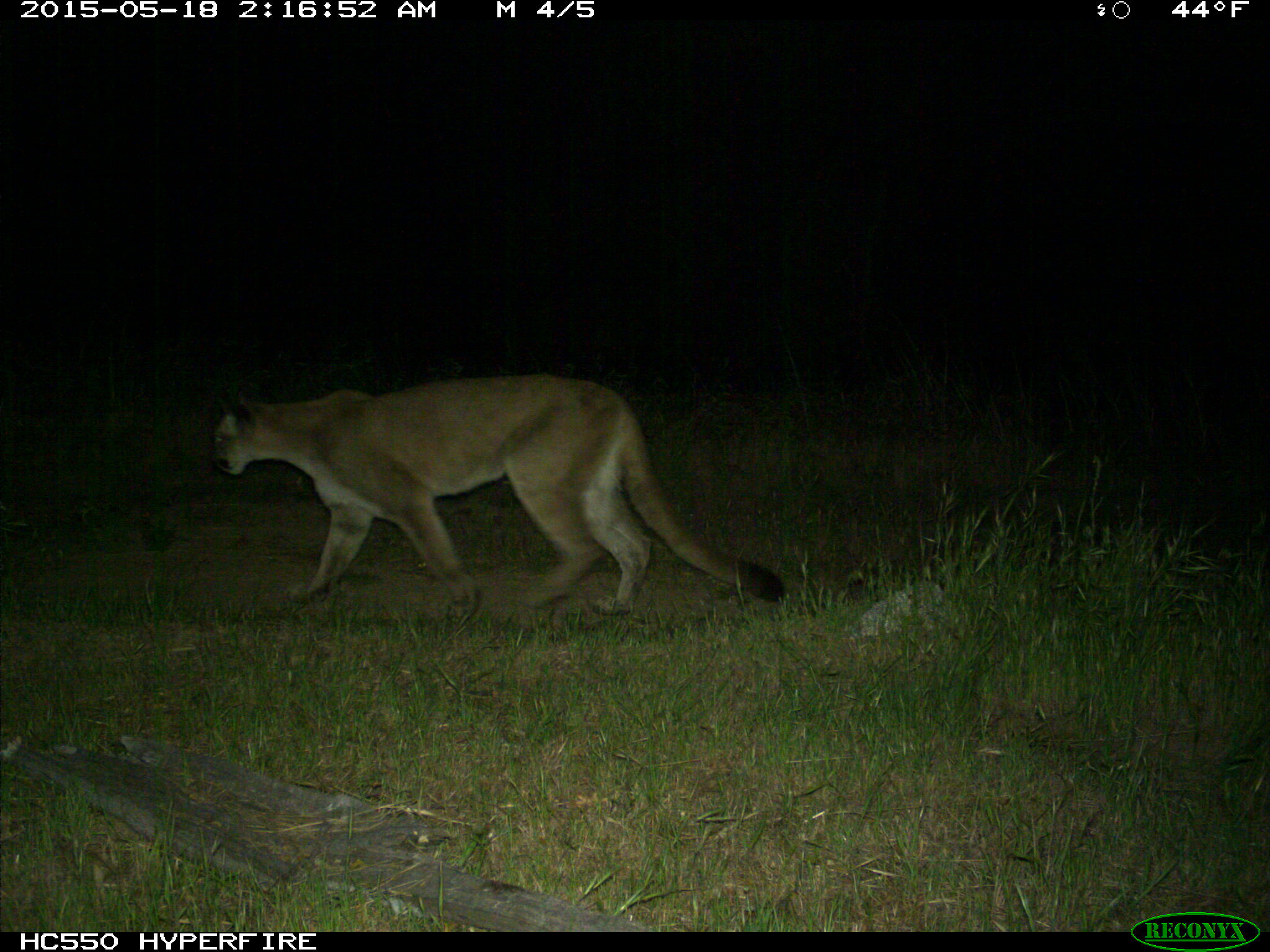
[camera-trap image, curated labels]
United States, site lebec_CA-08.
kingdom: Animalia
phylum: Chordata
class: Mammalia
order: Carnivora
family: Felidae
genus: Puma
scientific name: Puma concolor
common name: mountain lion